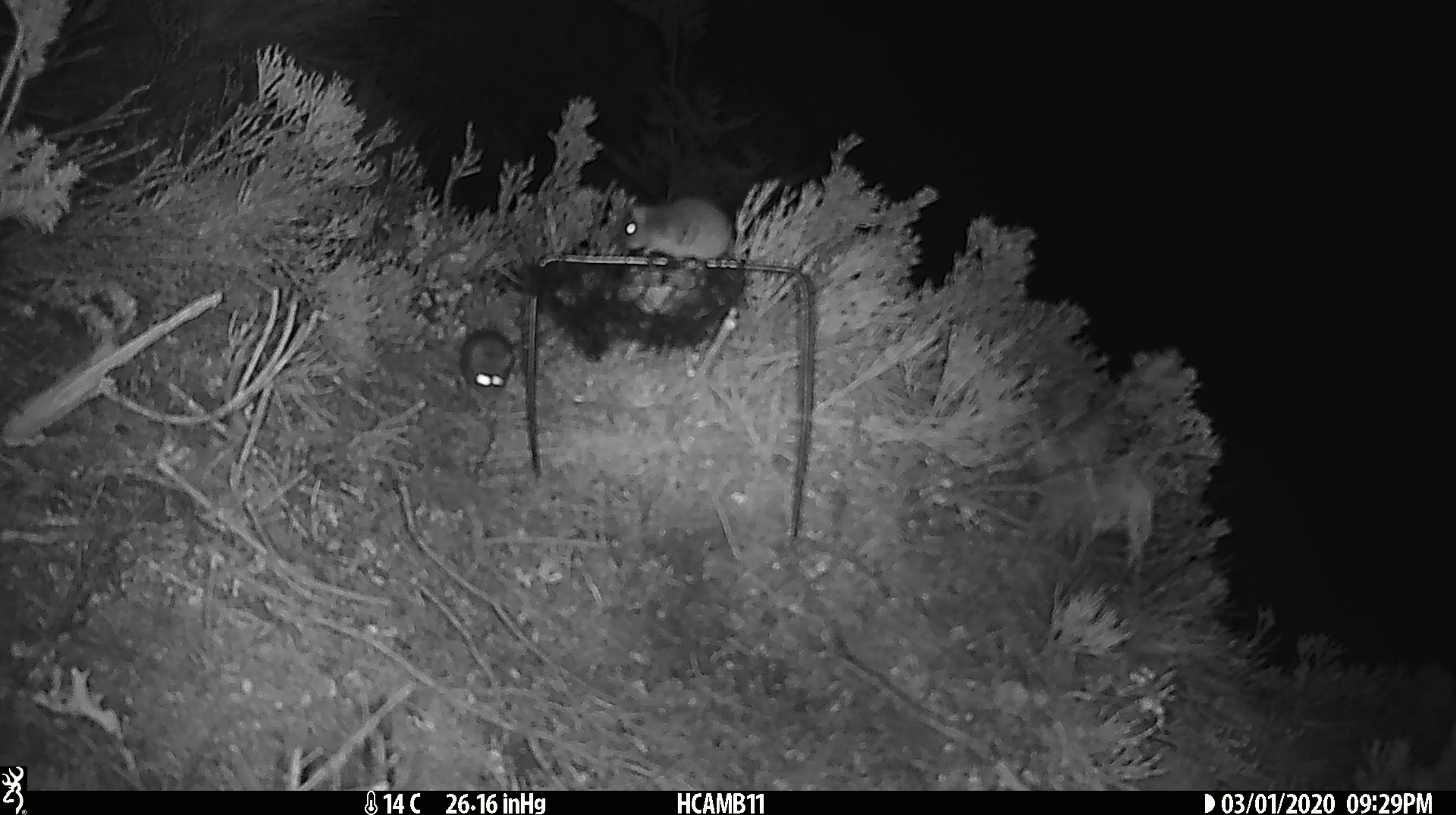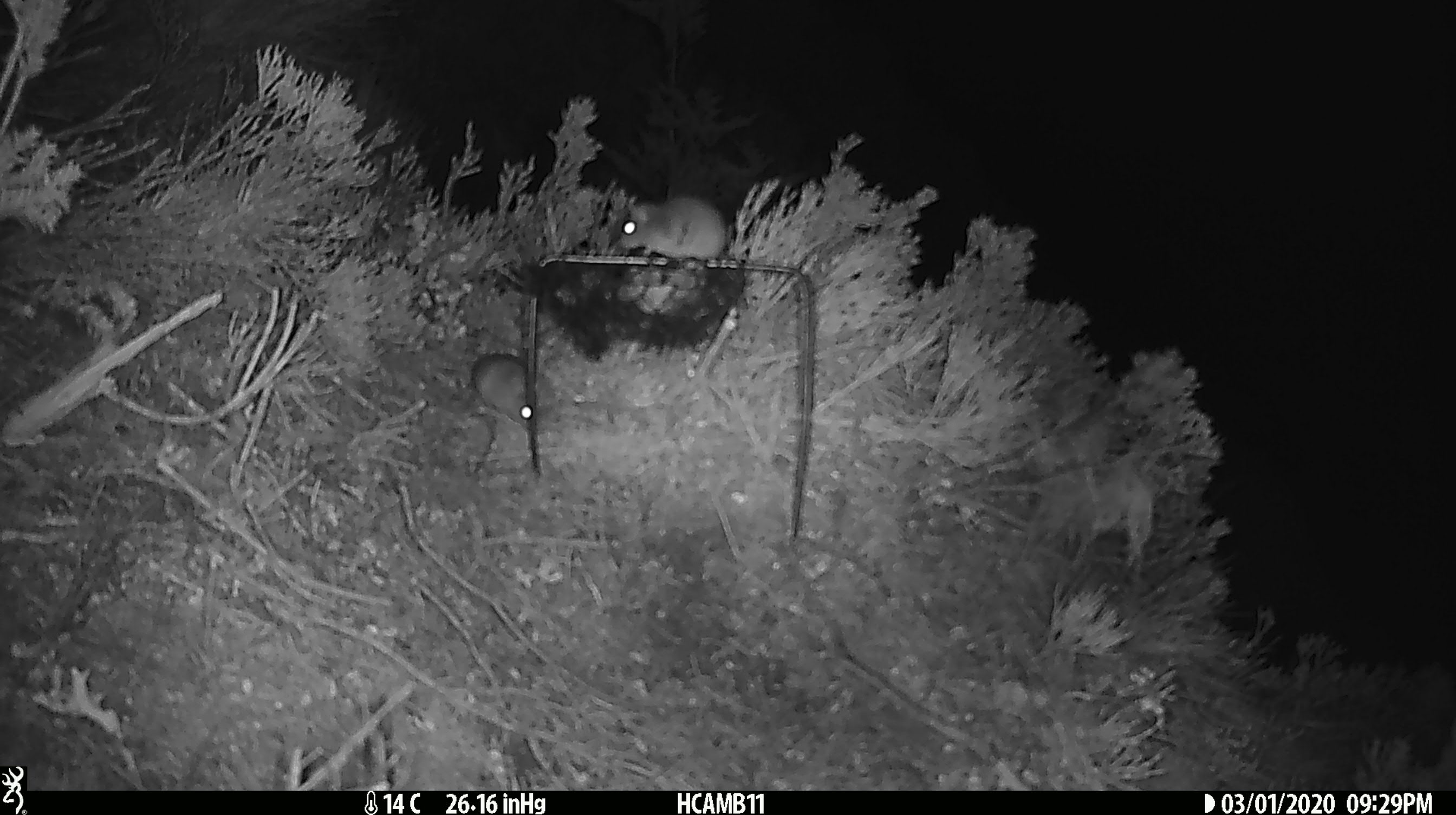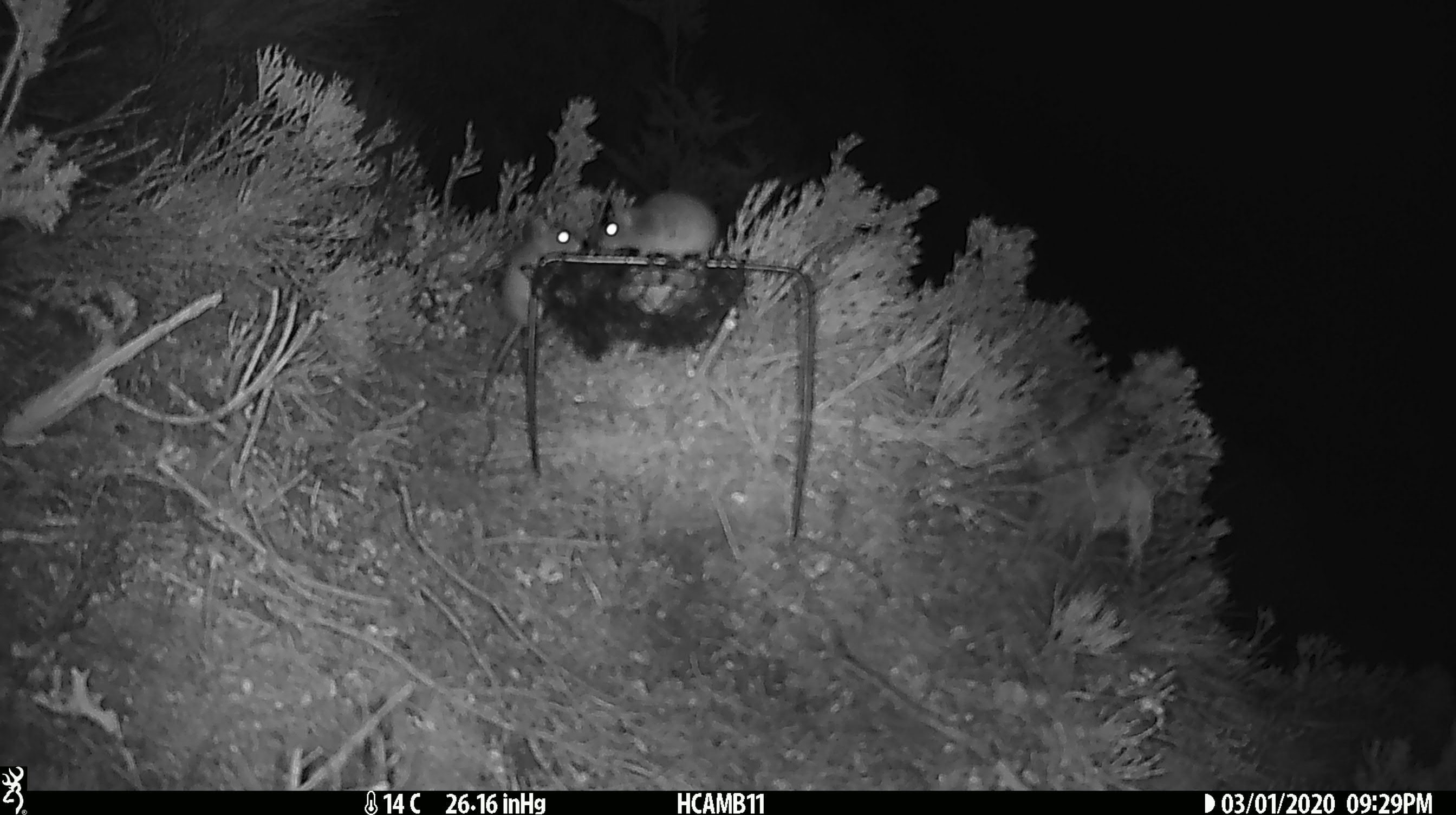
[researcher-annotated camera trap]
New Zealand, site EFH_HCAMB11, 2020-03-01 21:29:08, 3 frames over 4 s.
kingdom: Animalia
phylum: Chordata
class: Mammalia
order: Rodentia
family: Muridae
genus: Mus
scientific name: Mus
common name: mouse